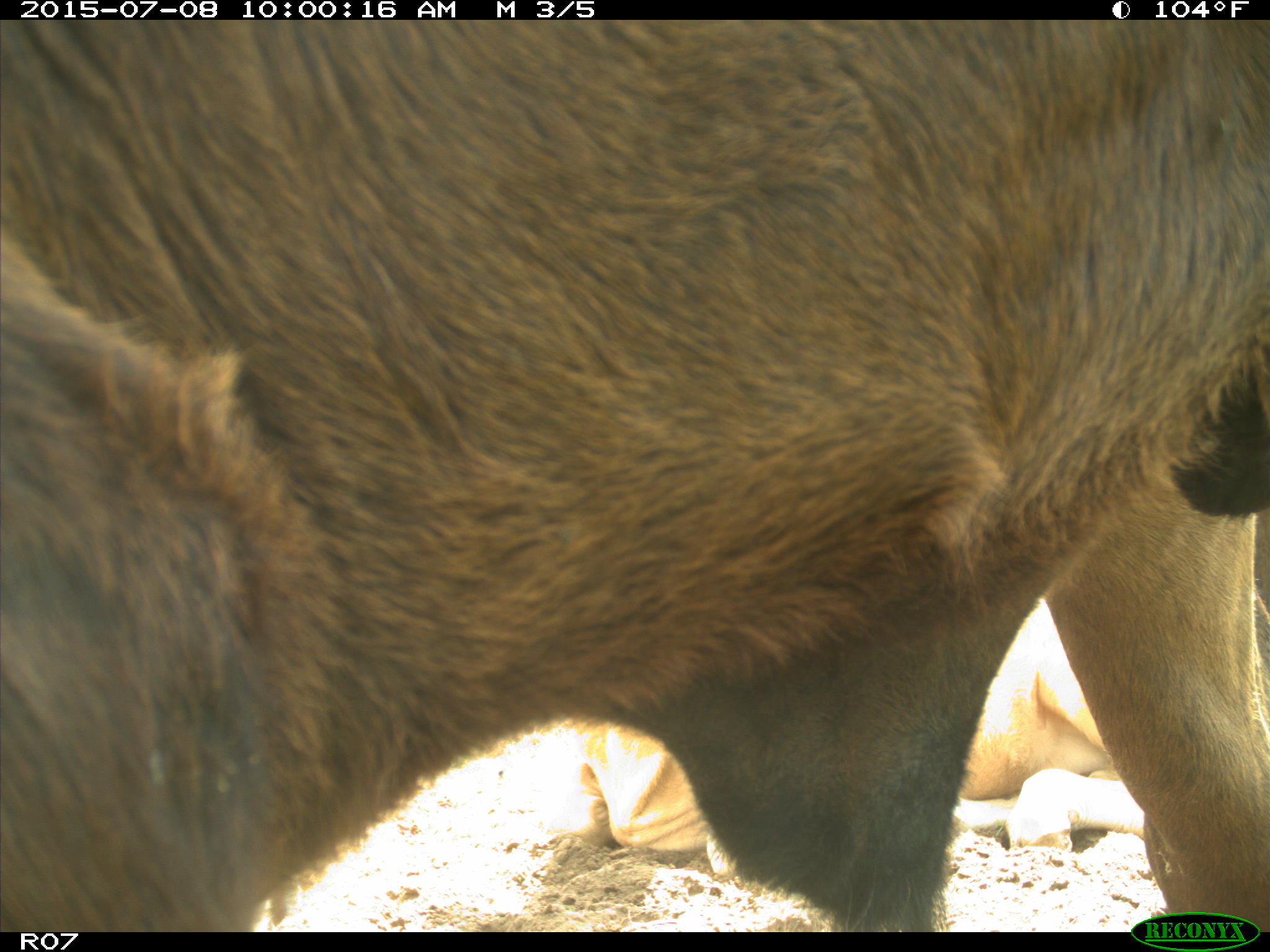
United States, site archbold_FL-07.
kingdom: Animalia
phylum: Chordata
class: Mammalia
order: Artiodactyla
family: Bovidae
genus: Bos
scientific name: Bos taurus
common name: domestic cow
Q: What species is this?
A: Bos taurus (domestic cow).